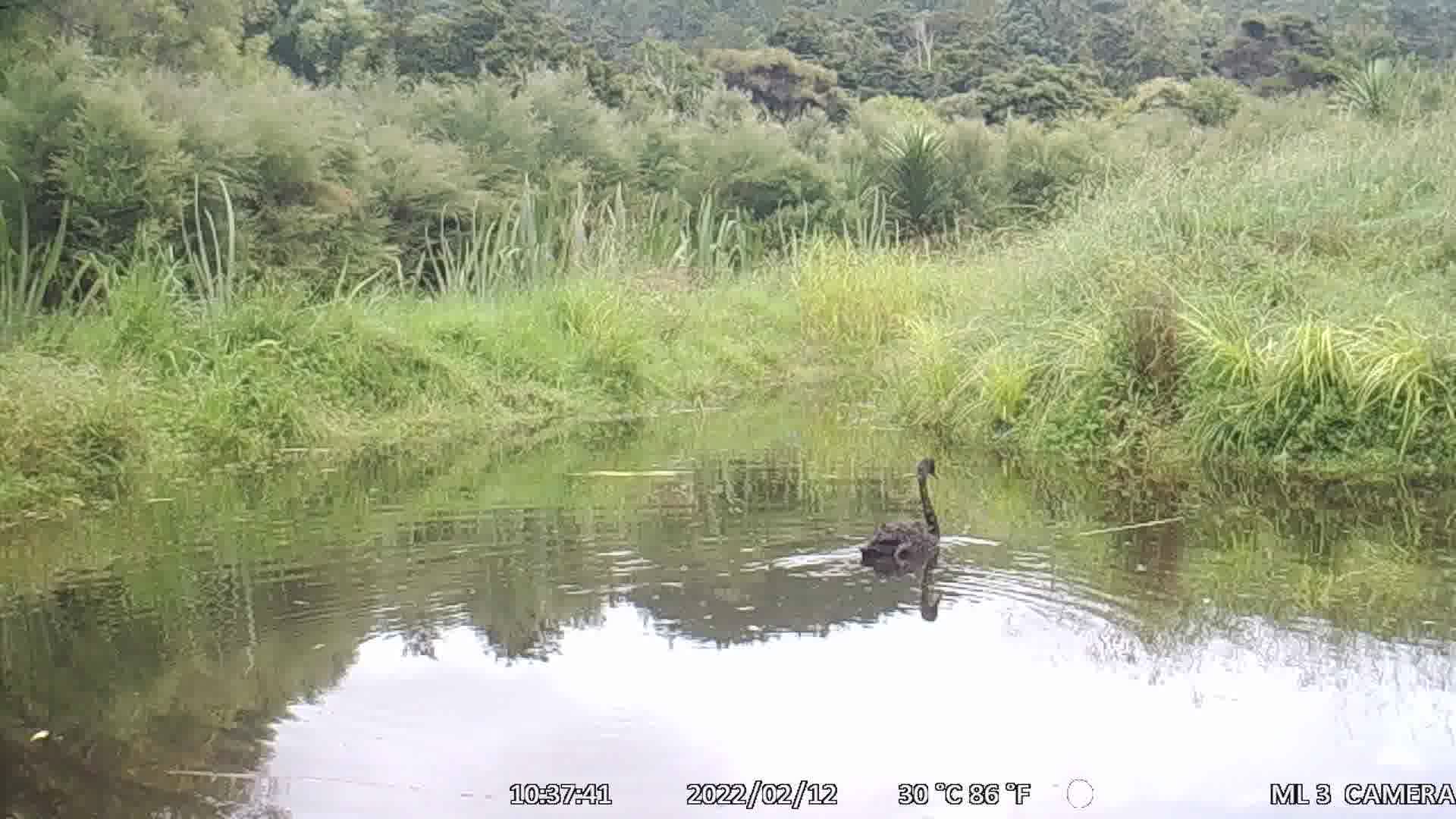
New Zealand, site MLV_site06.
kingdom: Animalia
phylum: Chordata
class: Aves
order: Anseriformes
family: Anatidae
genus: Cygnus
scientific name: Cygnus sumnerensis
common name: new zealand swan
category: swan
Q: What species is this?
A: Swan (new zealand swan) (Cygnus sumnerensis).